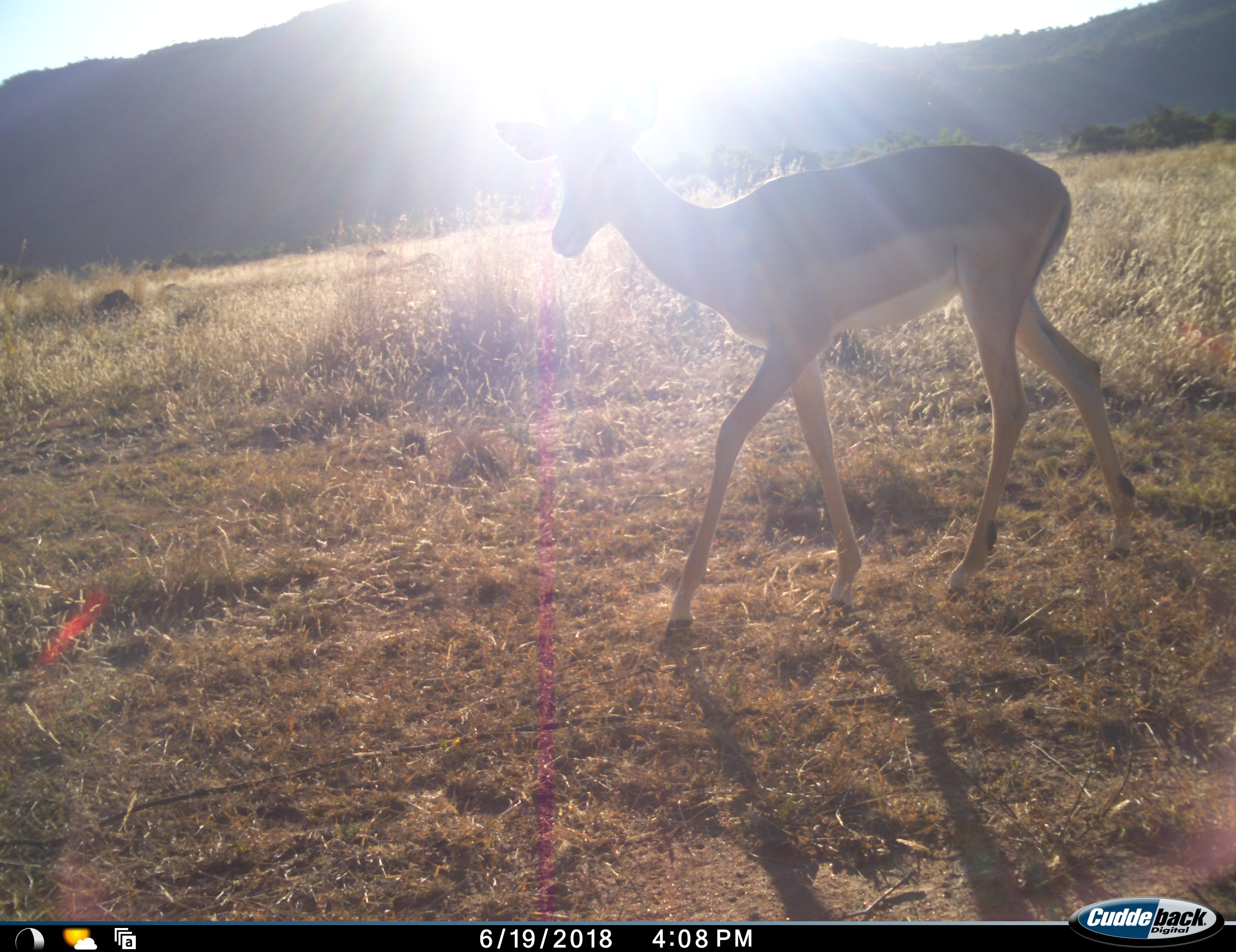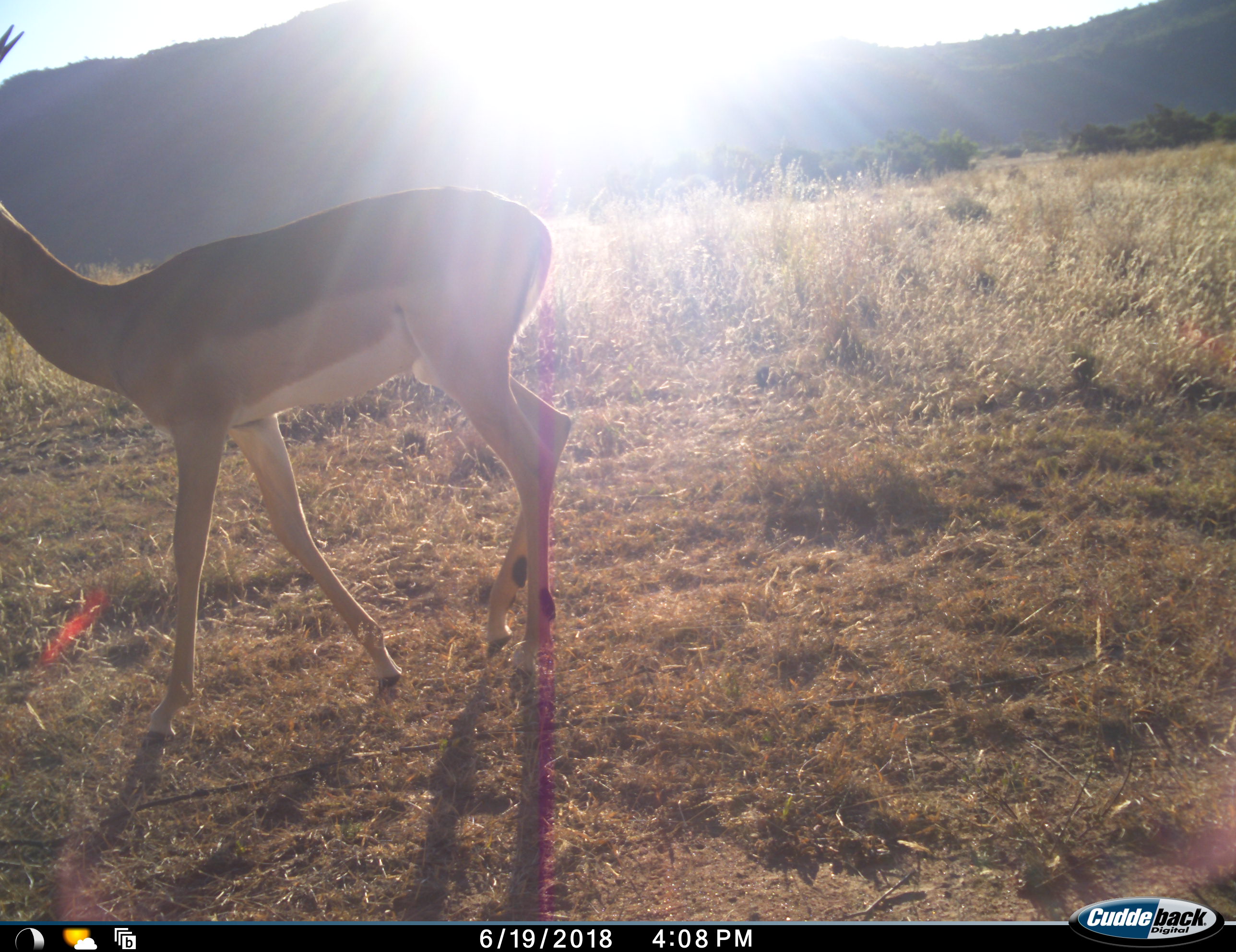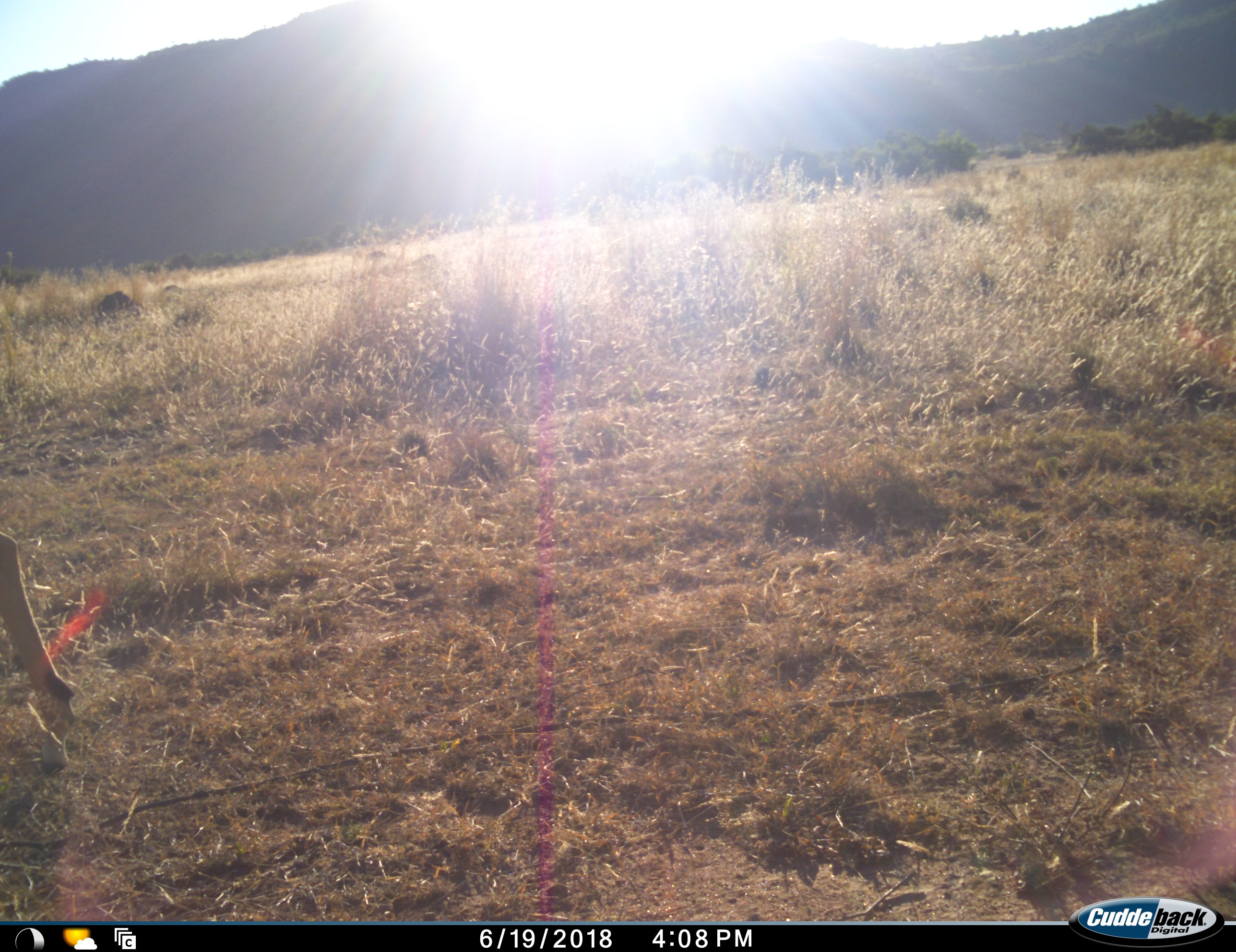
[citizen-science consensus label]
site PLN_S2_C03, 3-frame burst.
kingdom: Animalia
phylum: Chordata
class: Mammalia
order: Artiodactyla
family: Bovidae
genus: Aepyceros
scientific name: Aepyceros melampus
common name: impala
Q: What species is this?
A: Impala (Aepyceros melampus).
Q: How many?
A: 1.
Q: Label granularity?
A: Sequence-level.